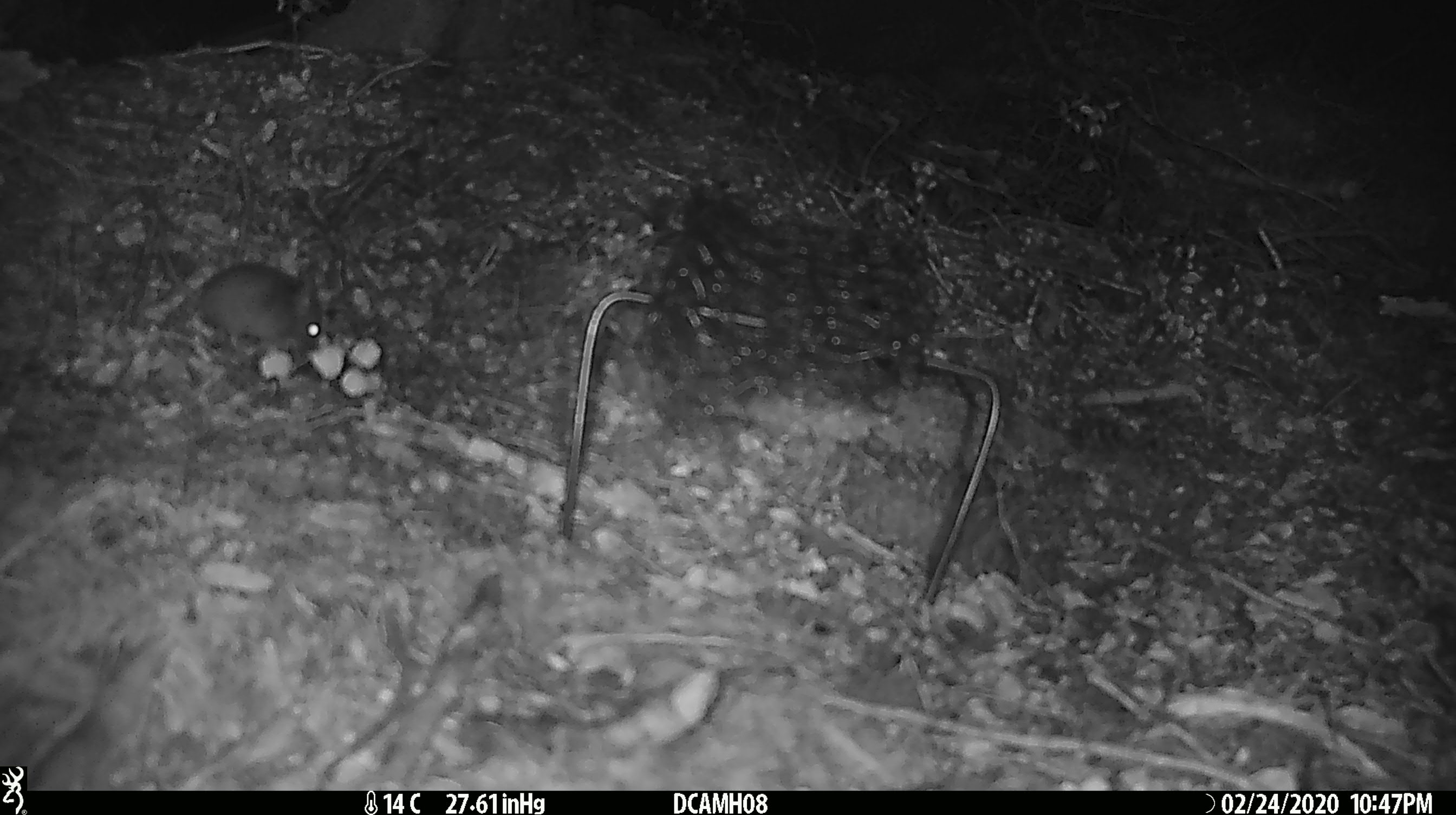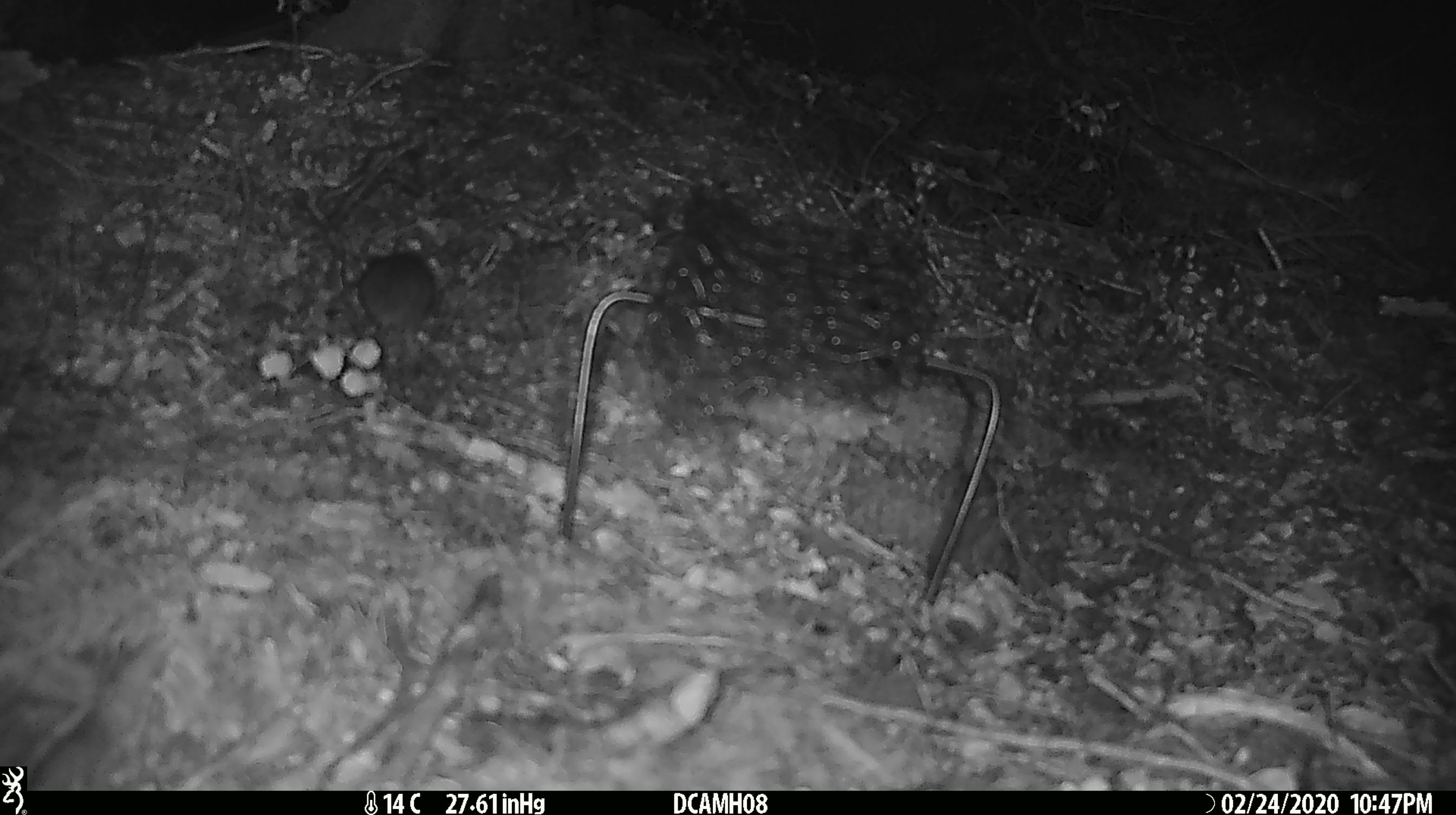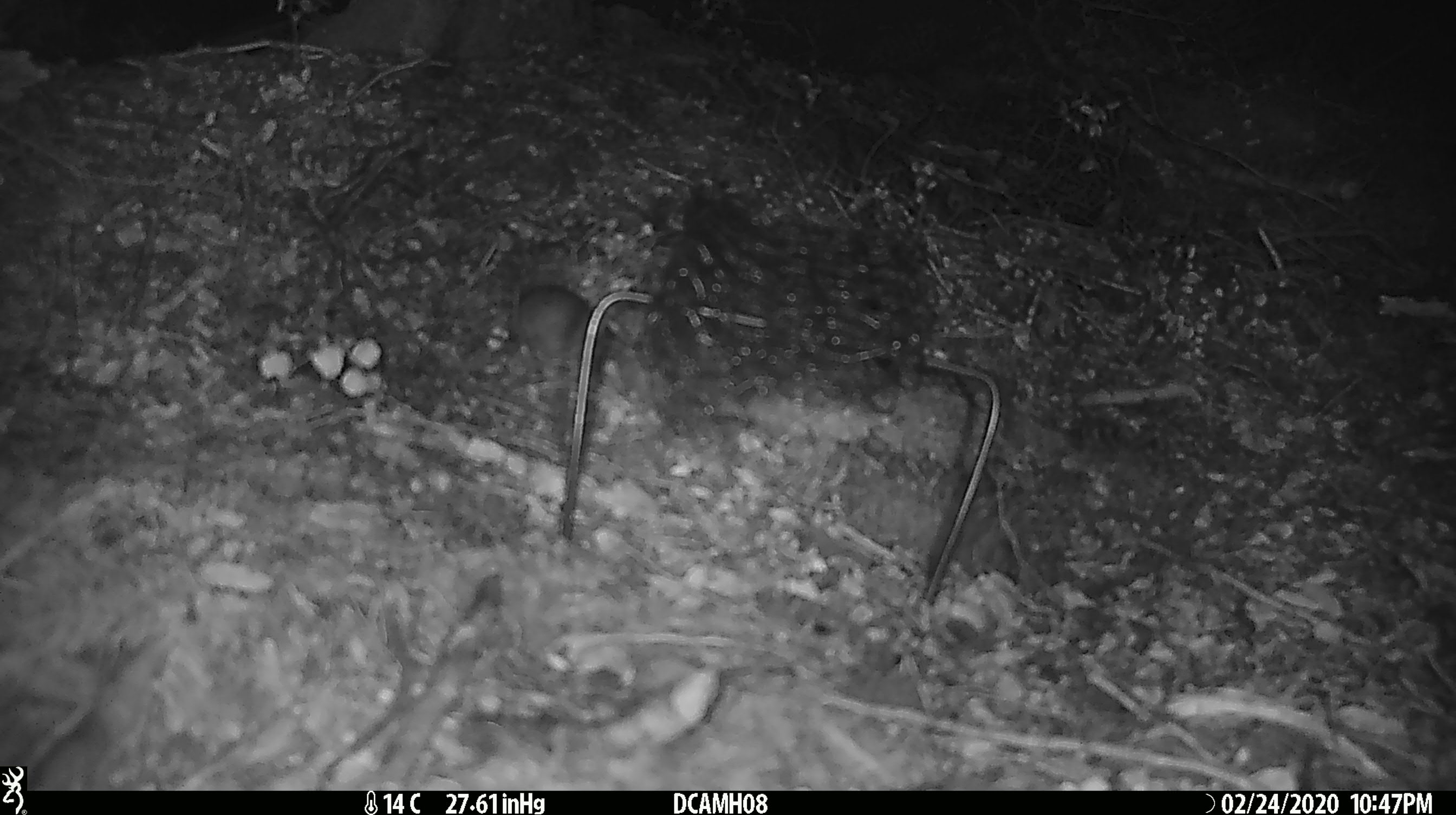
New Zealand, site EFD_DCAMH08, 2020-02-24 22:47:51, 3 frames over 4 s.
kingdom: Animalia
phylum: Chordata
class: Mammalia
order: Rodentia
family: Muridae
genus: Mus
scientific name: Mus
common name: mouse